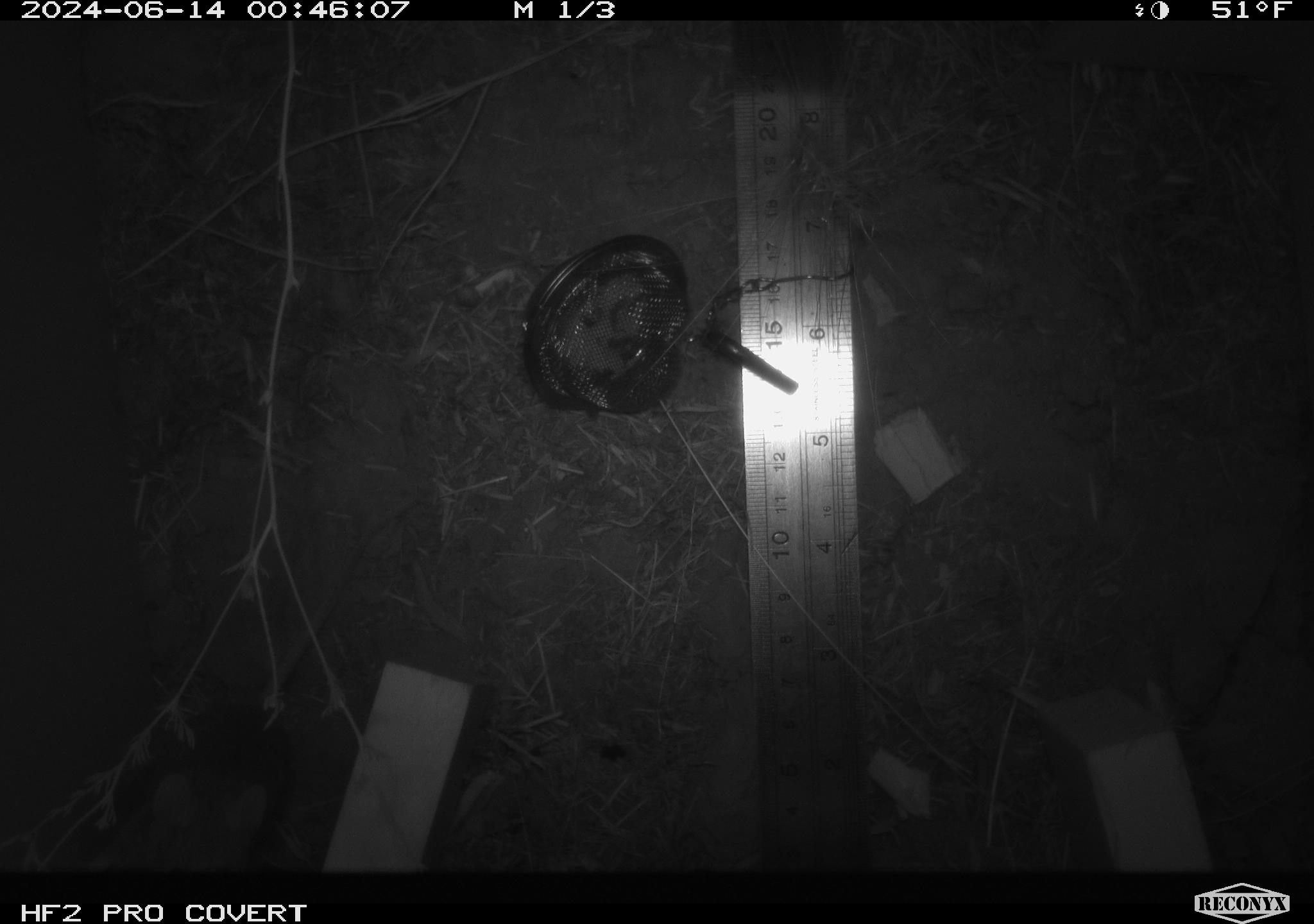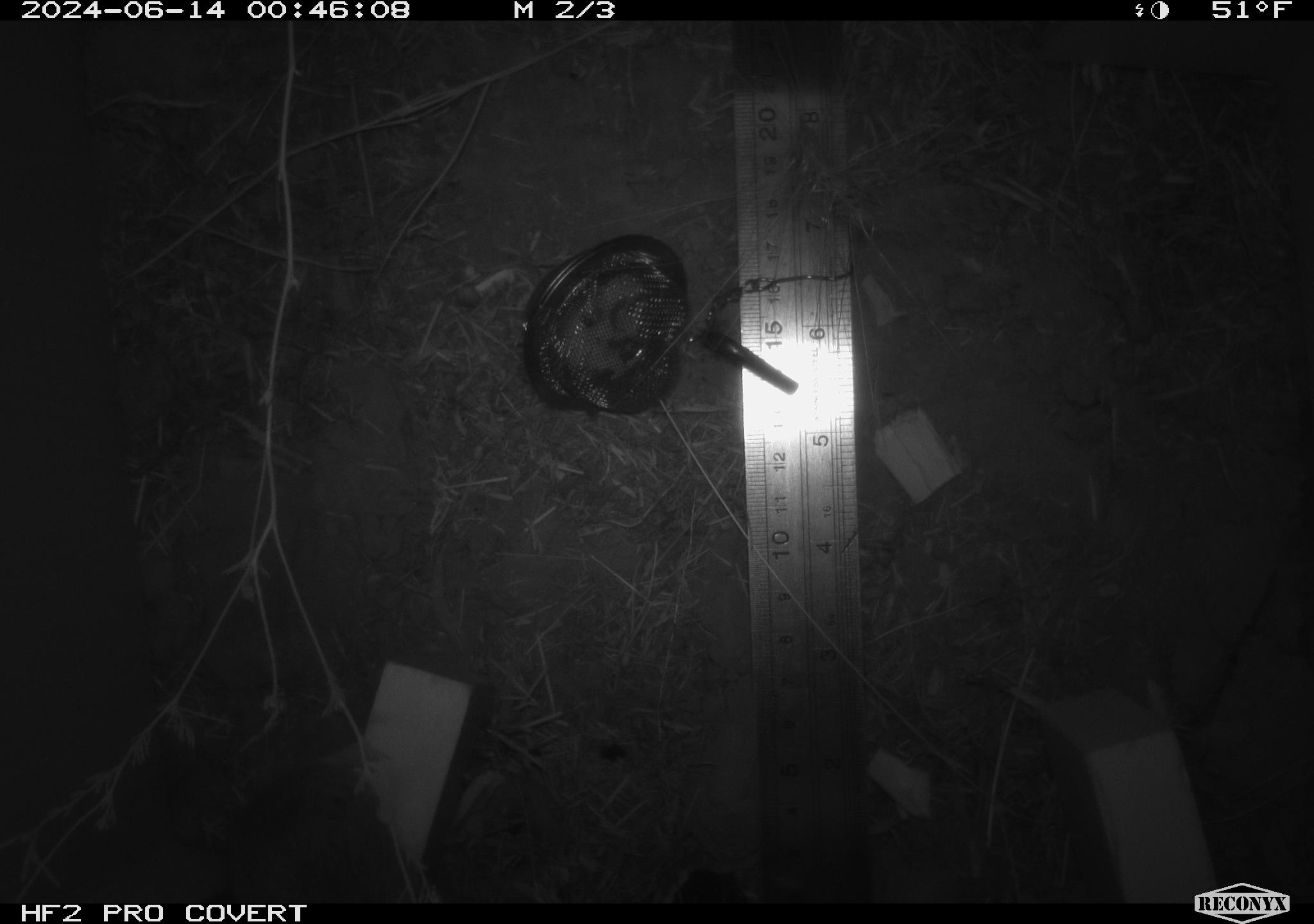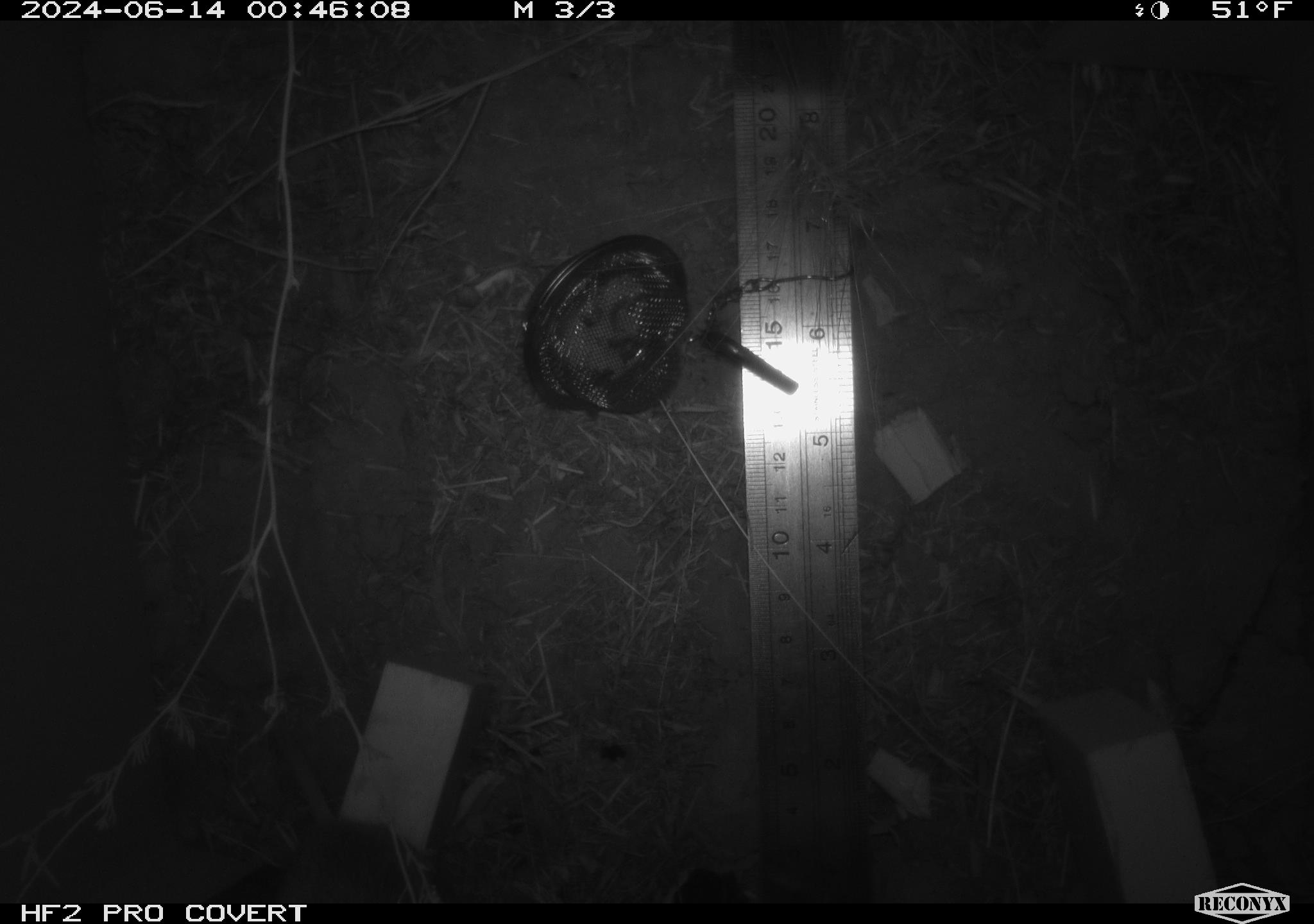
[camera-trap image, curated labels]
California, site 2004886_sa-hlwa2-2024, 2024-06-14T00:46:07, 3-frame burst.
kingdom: Animalia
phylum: Chordata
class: Mammalia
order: Rodentia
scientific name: Rodentia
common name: mouse species